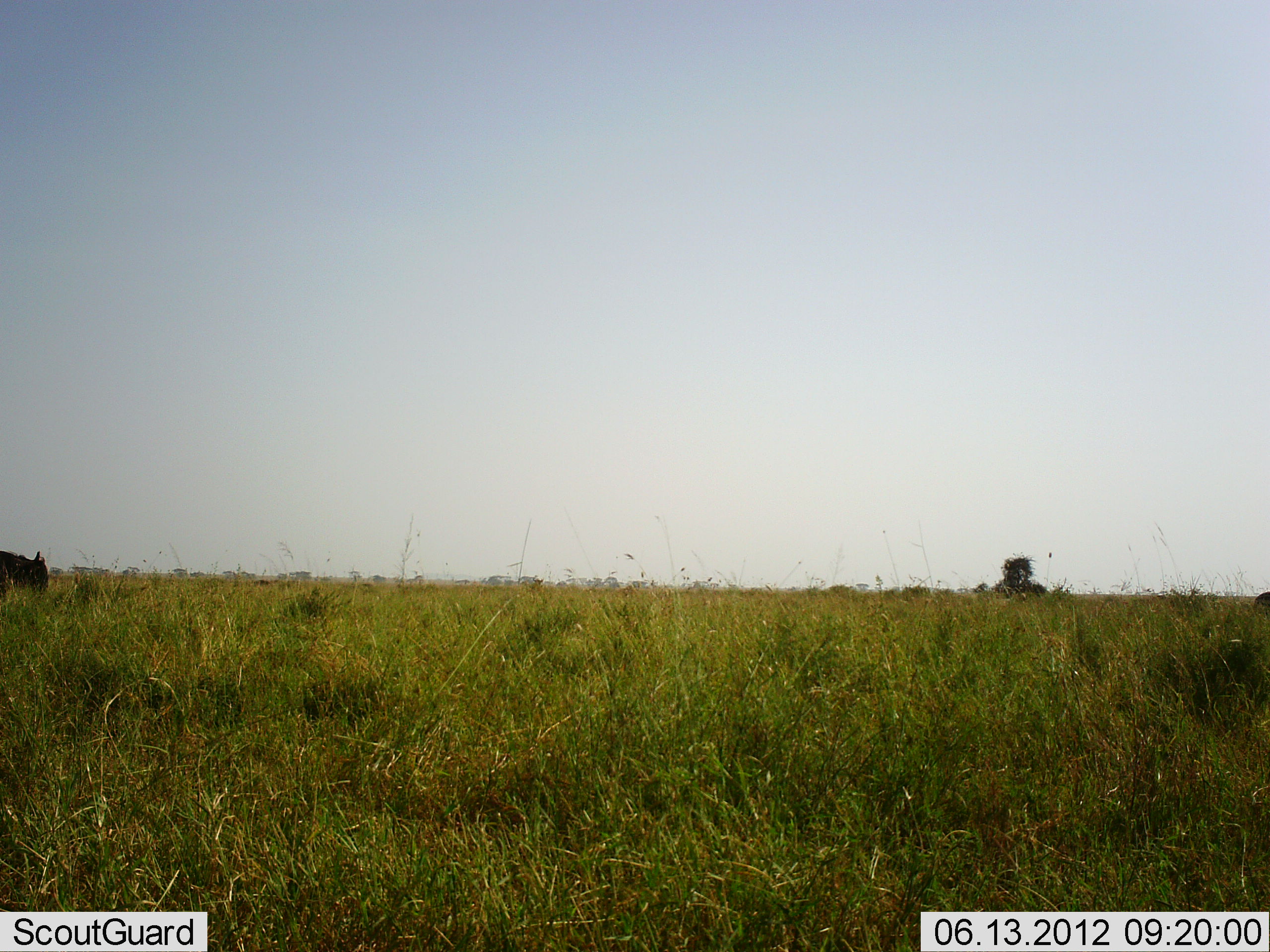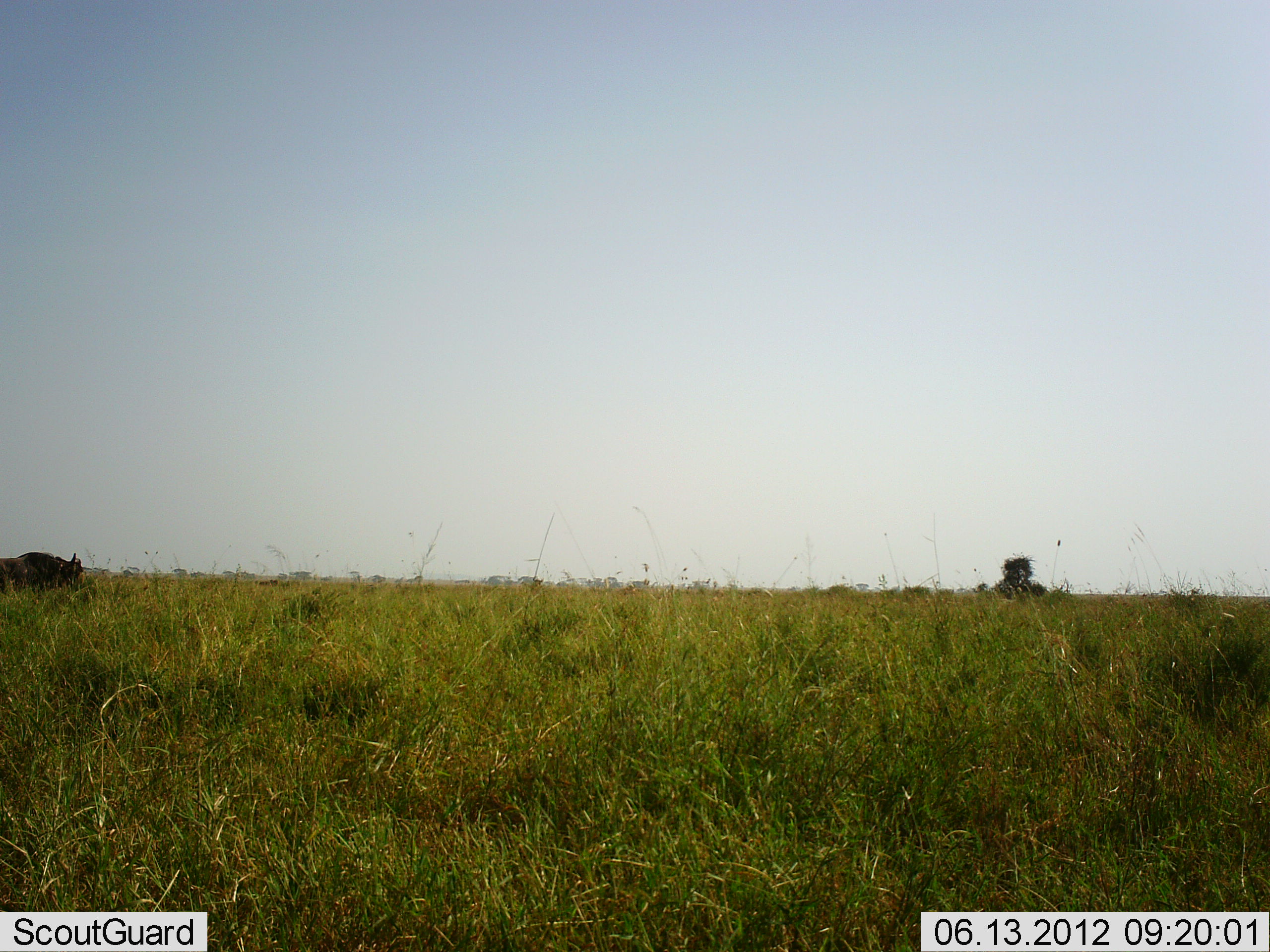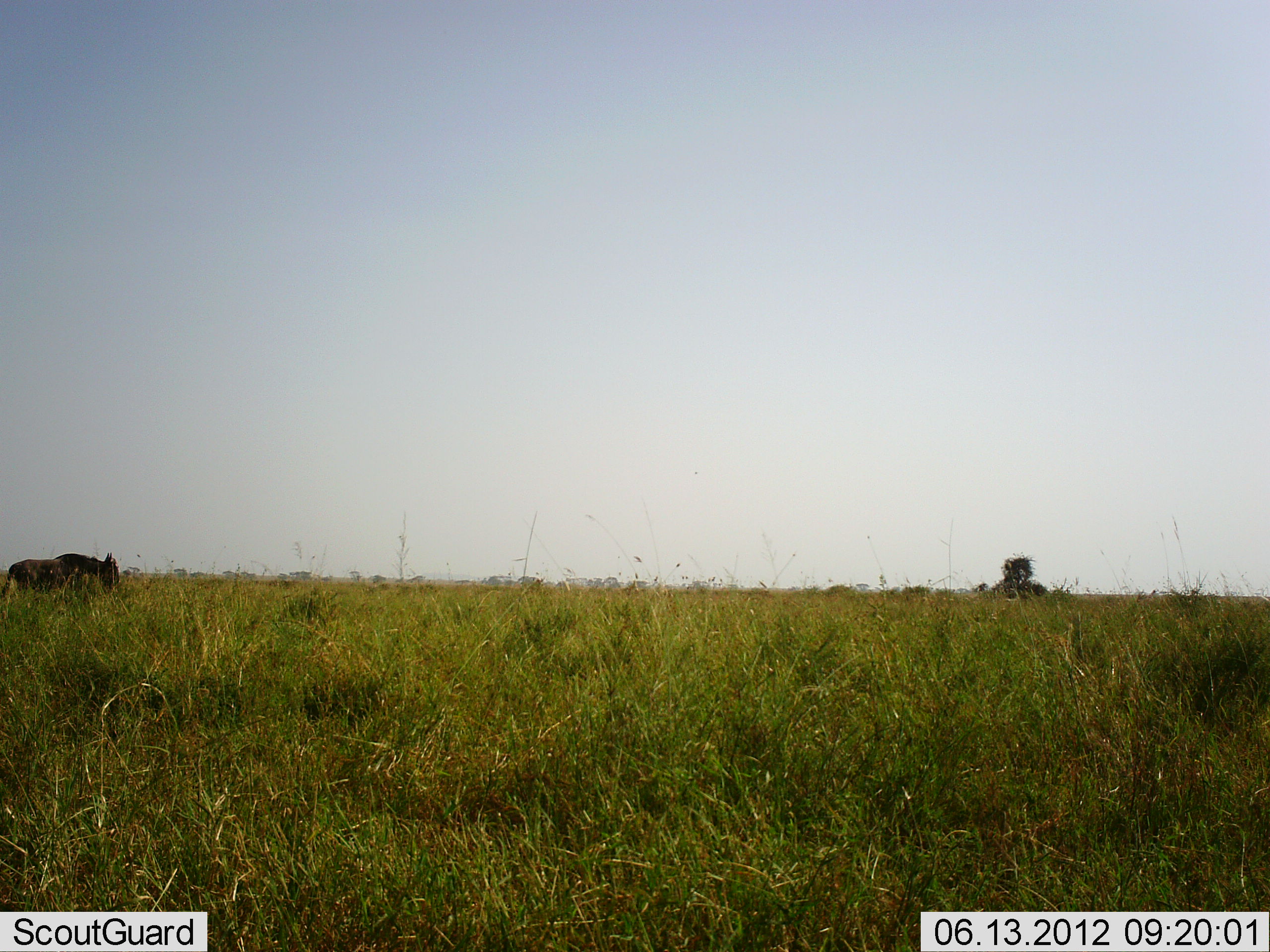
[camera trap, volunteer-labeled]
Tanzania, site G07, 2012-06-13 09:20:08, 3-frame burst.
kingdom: Animalia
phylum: Chordata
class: Mammalia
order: Artiodactyla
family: Bovidae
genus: Connochaetes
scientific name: Connochaetes taurinus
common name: blue wildebeest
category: wildebeest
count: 1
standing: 10%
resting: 0%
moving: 100%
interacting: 0%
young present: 0%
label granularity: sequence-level